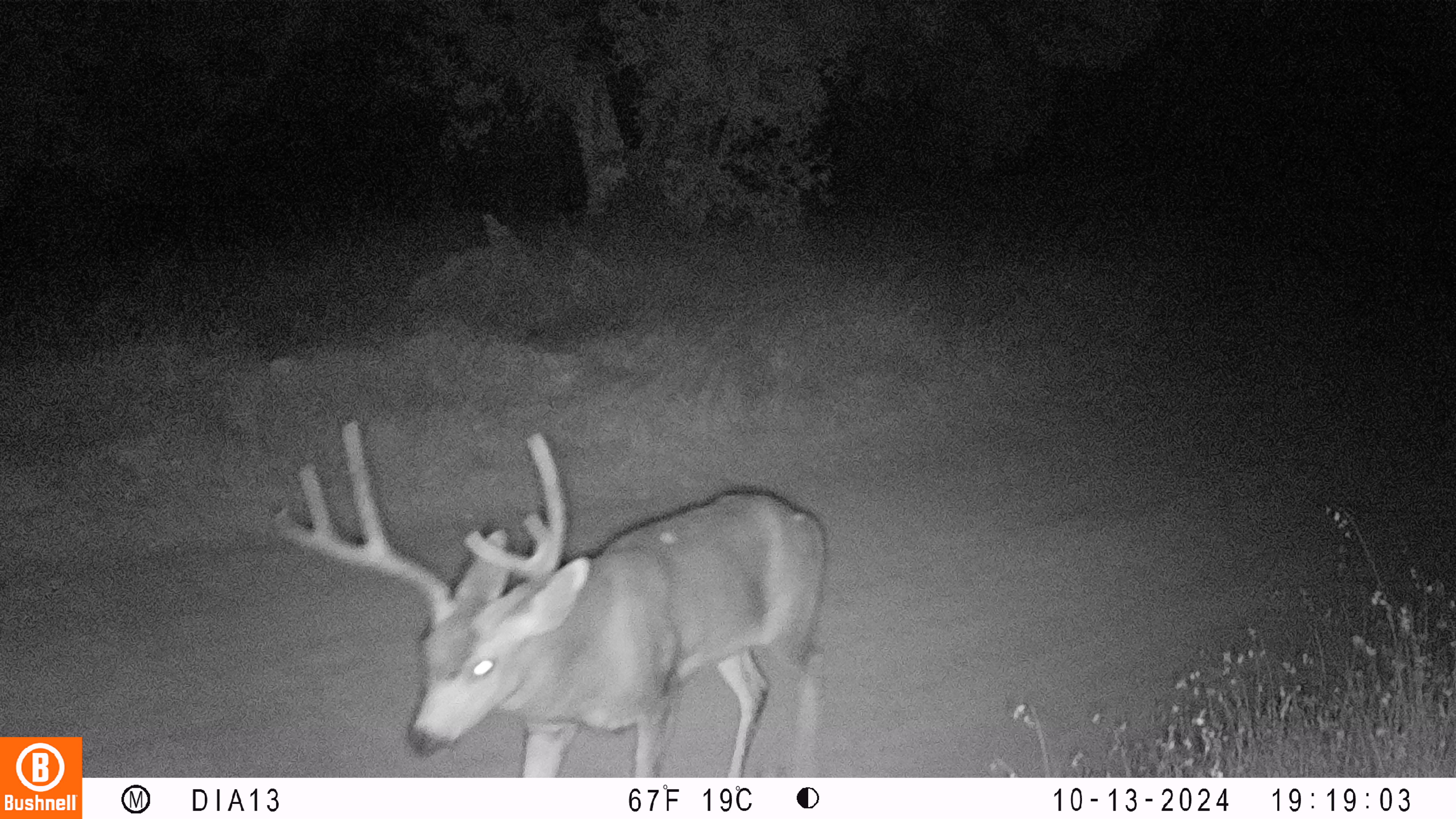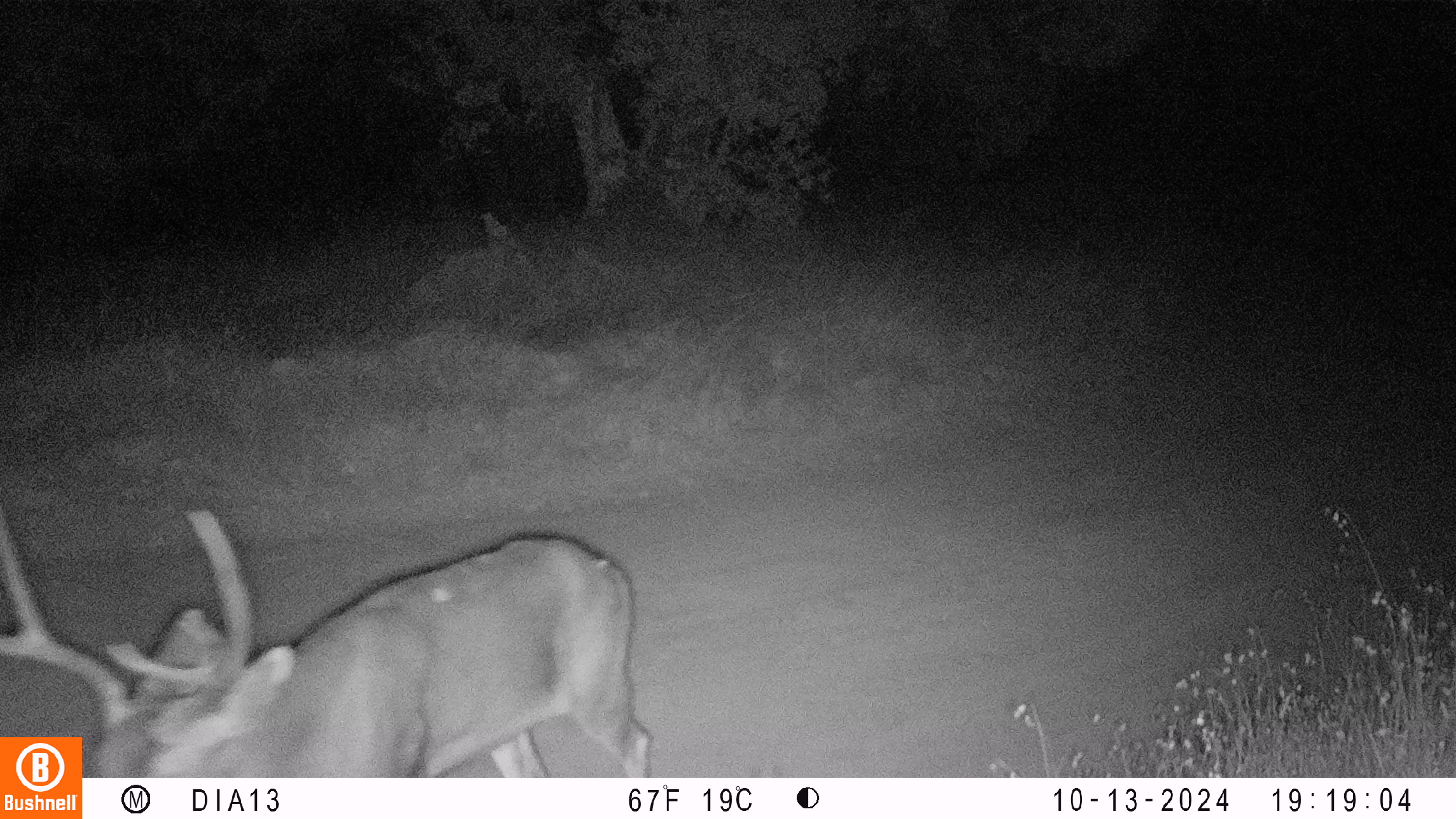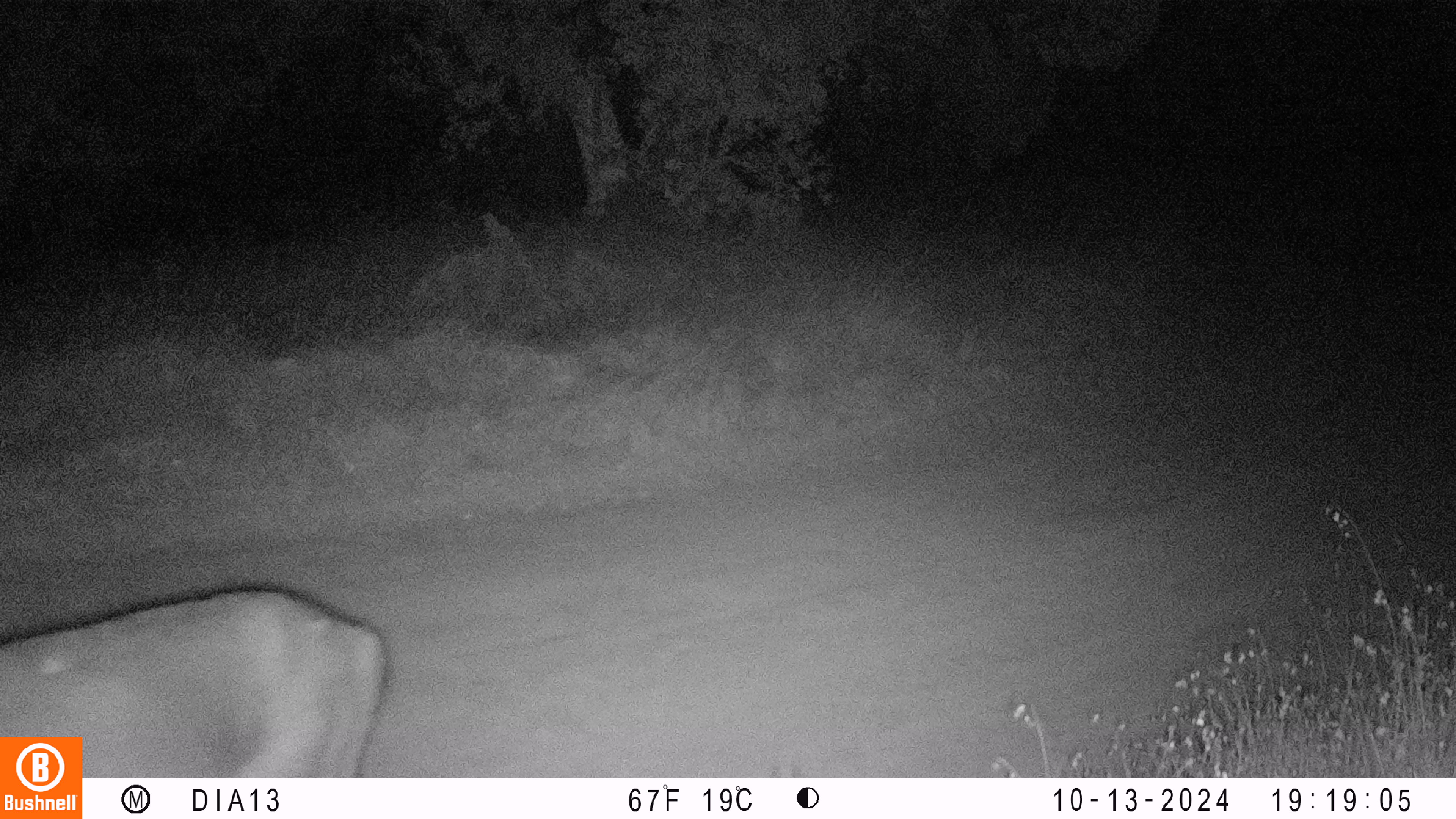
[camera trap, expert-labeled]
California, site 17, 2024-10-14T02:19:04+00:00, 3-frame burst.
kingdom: Animalia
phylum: Chordata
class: Mammalia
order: Artiodactyla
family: Cervidae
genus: Odocoileus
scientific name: Odocoileus hemionus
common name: mule deer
Mule deer (Odocoileus hemionus).